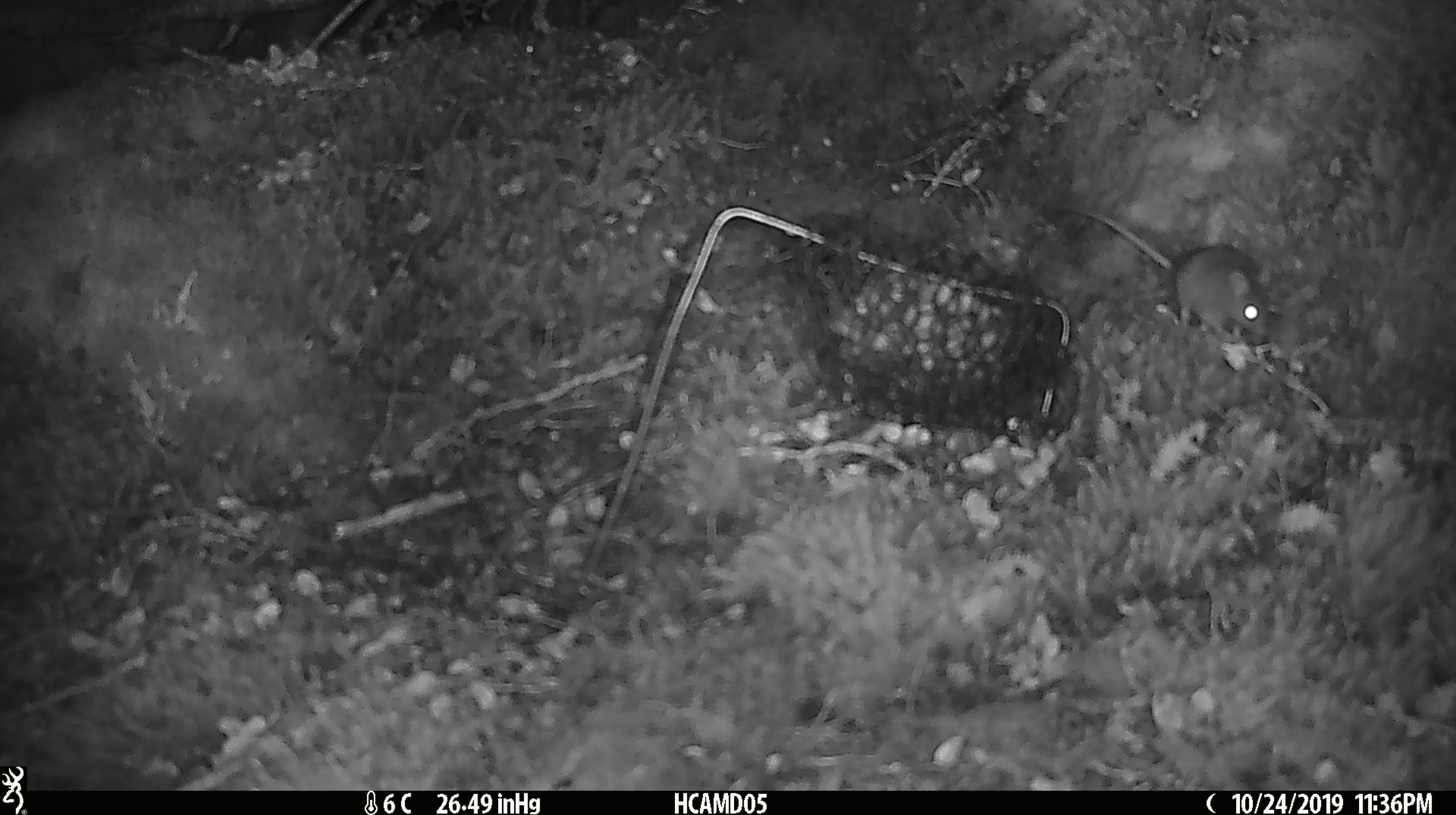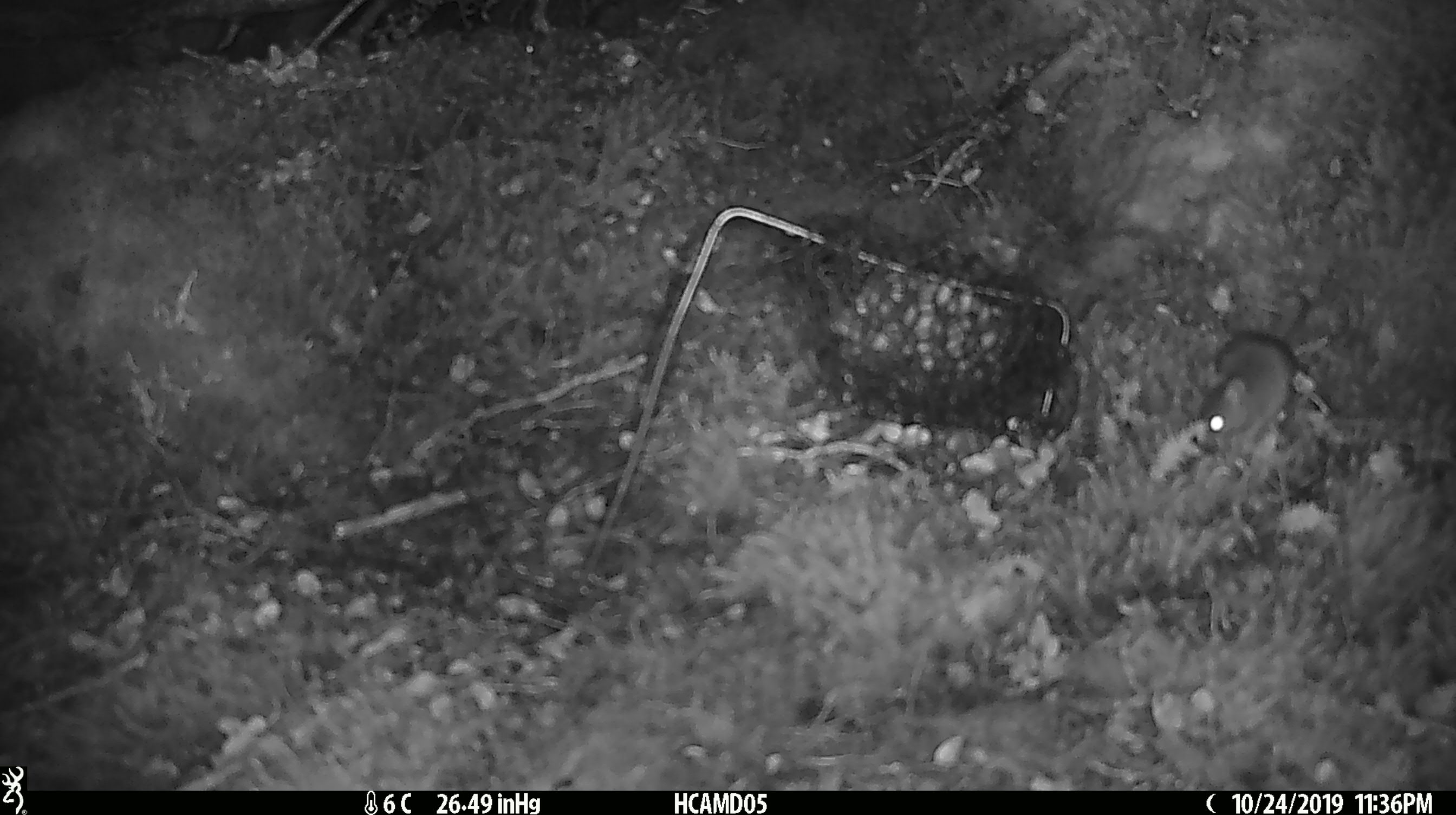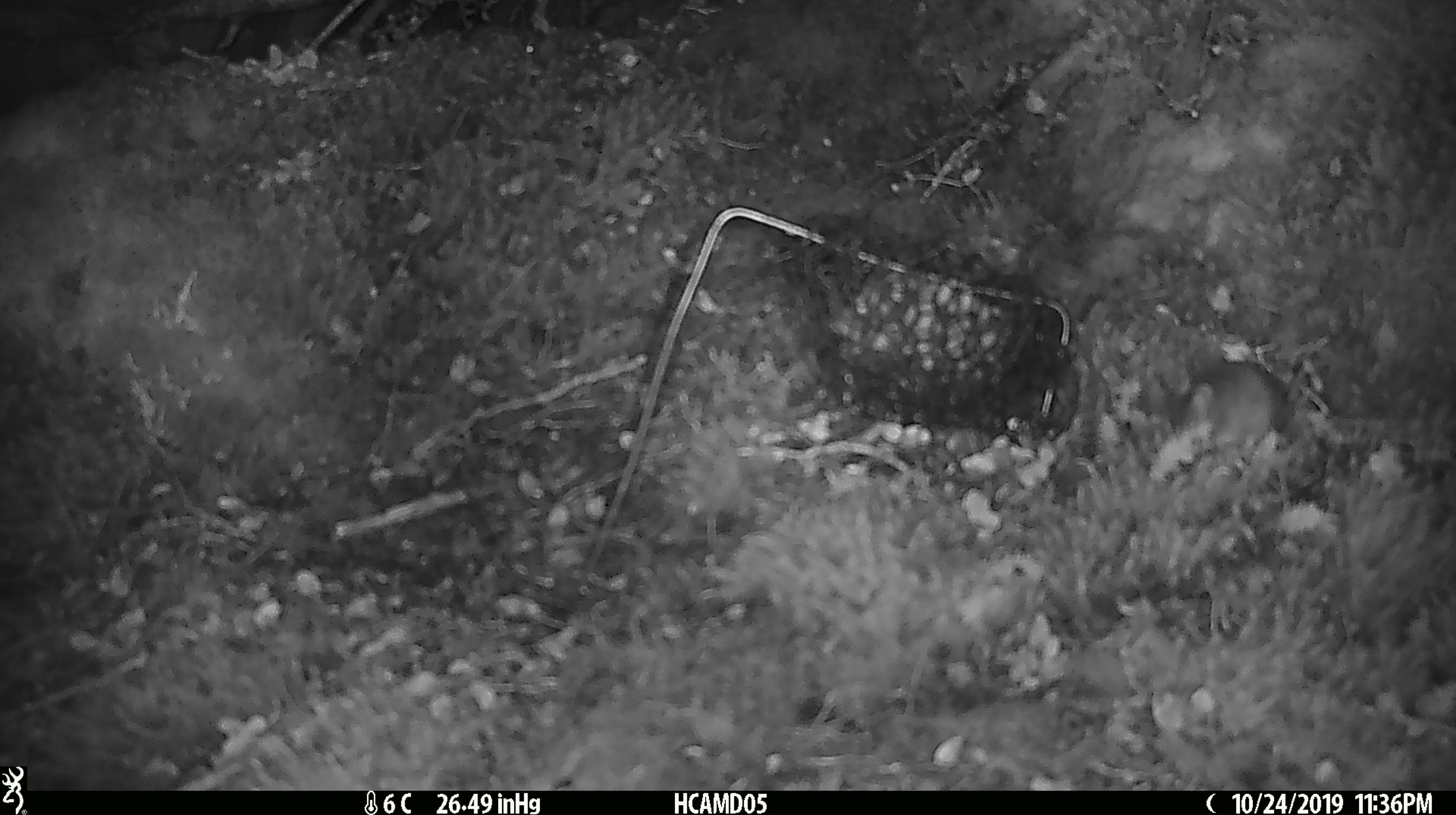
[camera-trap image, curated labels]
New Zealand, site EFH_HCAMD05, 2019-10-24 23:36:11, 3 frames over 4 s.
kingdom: Animalia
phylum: Chordata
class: Mammalia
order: Rodentia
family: Muridae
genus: Mus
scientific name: Mus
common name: mouse